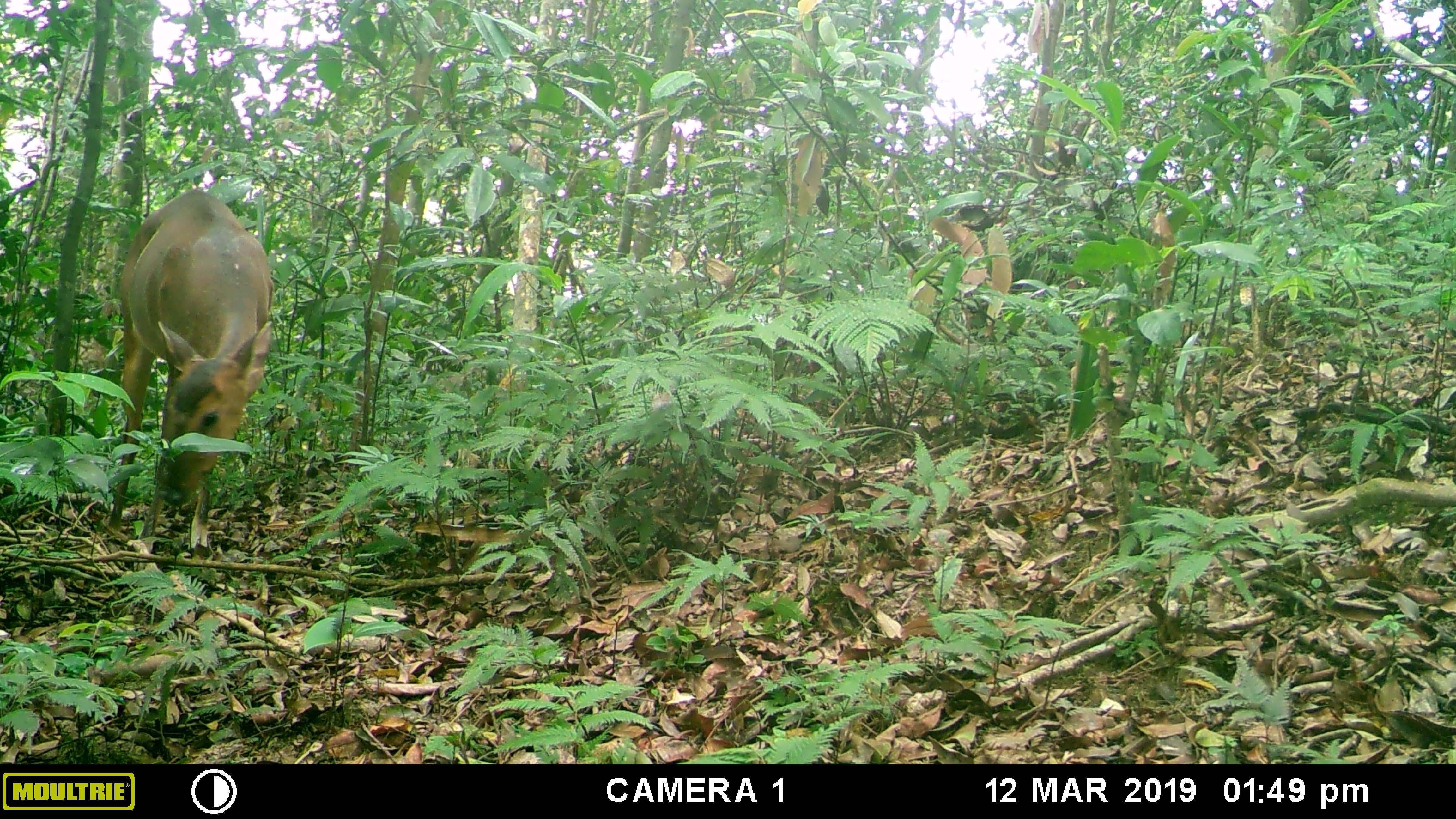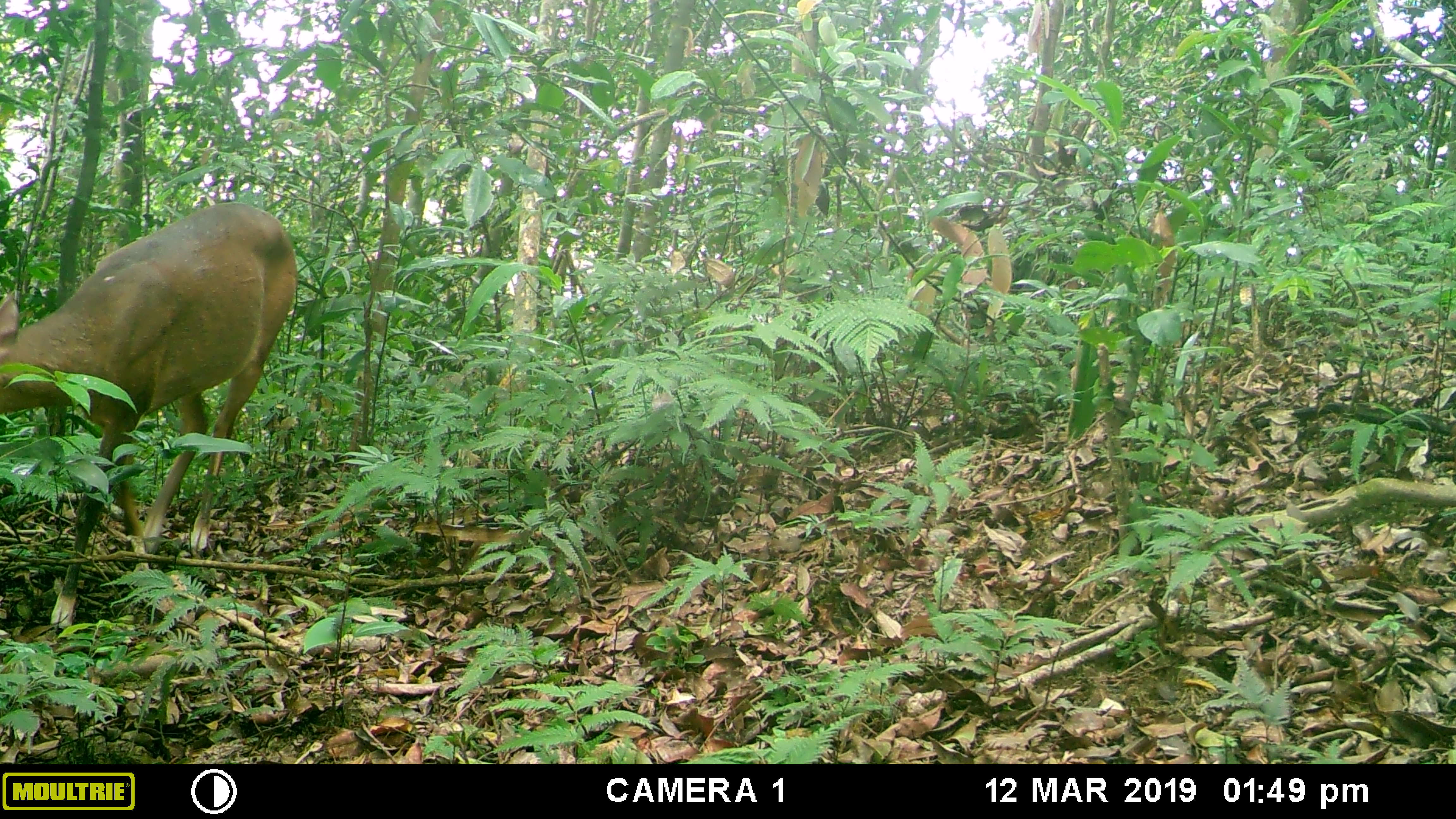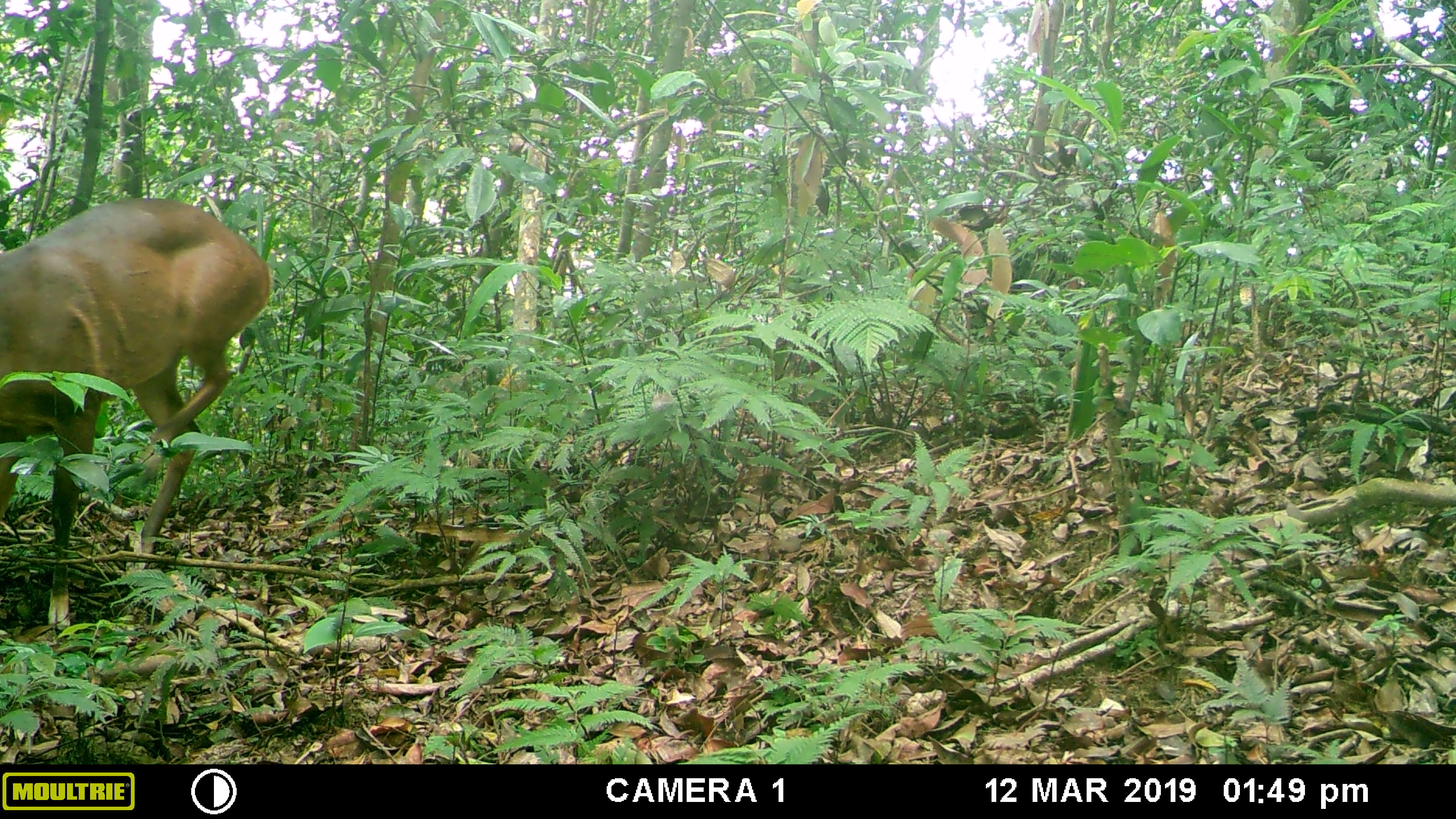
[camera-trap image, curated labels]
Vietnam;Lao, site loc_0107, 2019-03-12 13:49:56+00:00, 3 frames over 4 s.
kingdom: Animalia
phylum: Chordata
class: Mammalia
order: Artiodactyla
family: Cervidae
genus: Muntiacus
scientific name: Muntiacus vuquangensis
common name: large-antlered muntjac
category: large antlered muntjac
Large antlered muntjac (large-antlered muntjac) (Muntiacus vuquangensis). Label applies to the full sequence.